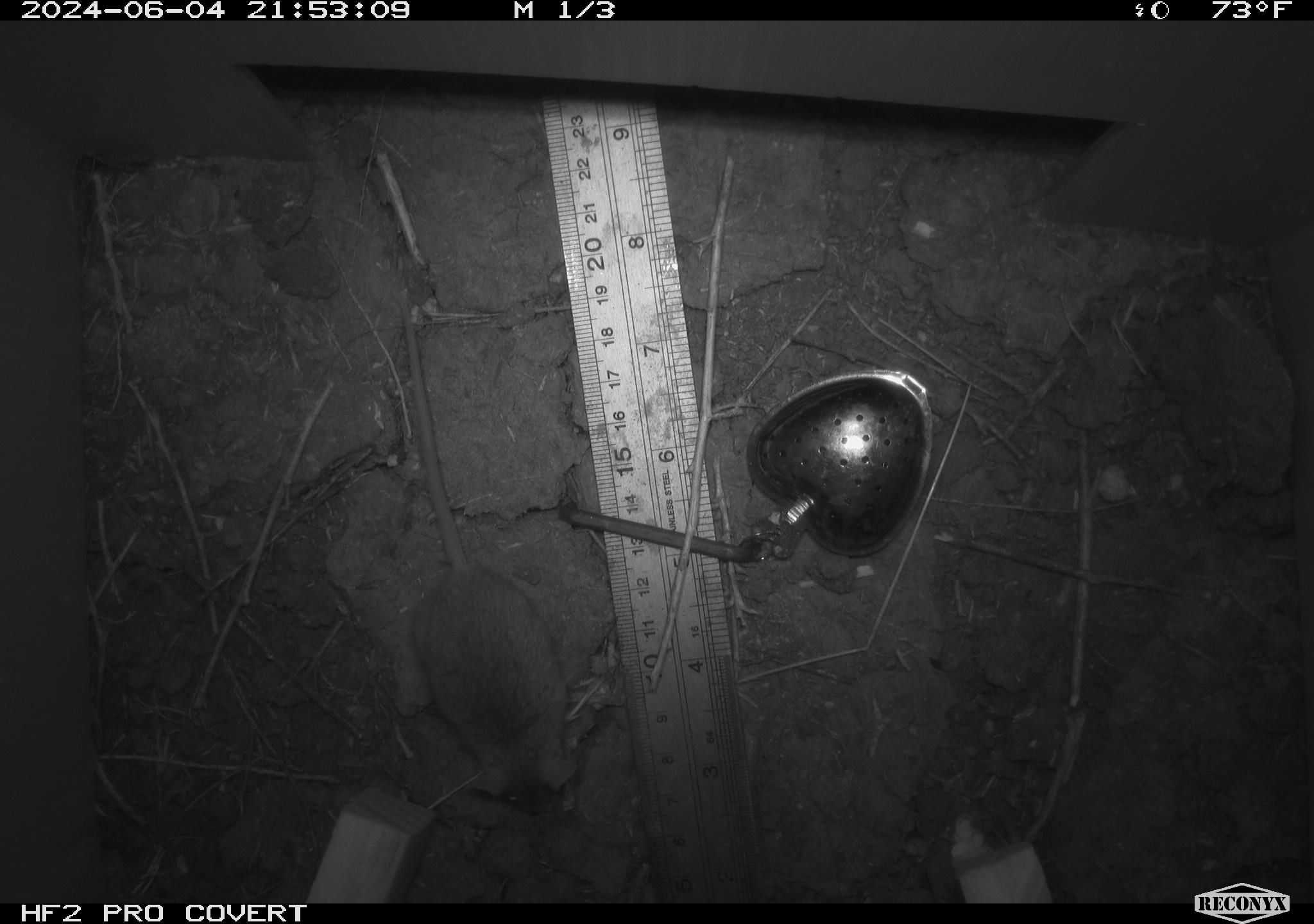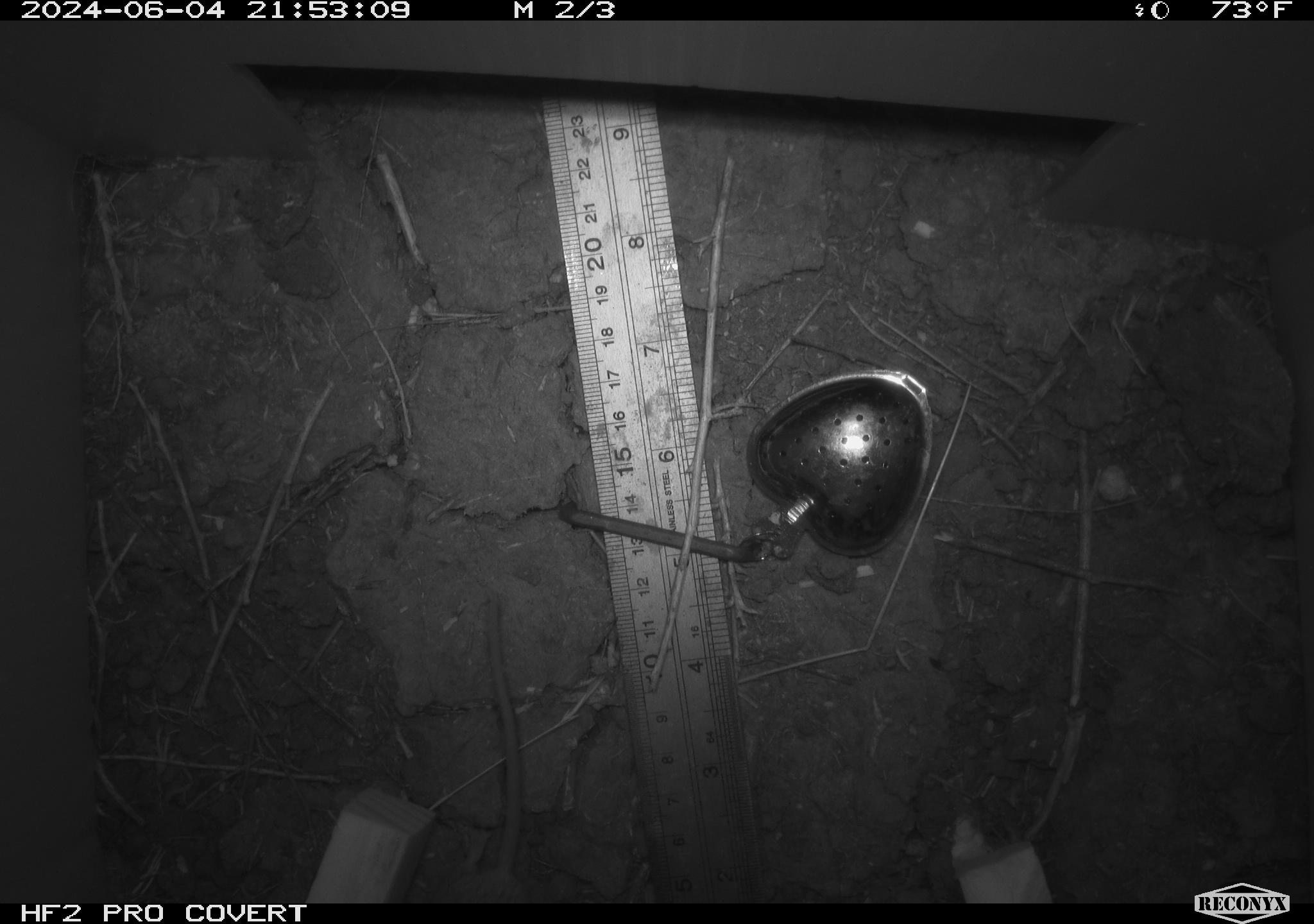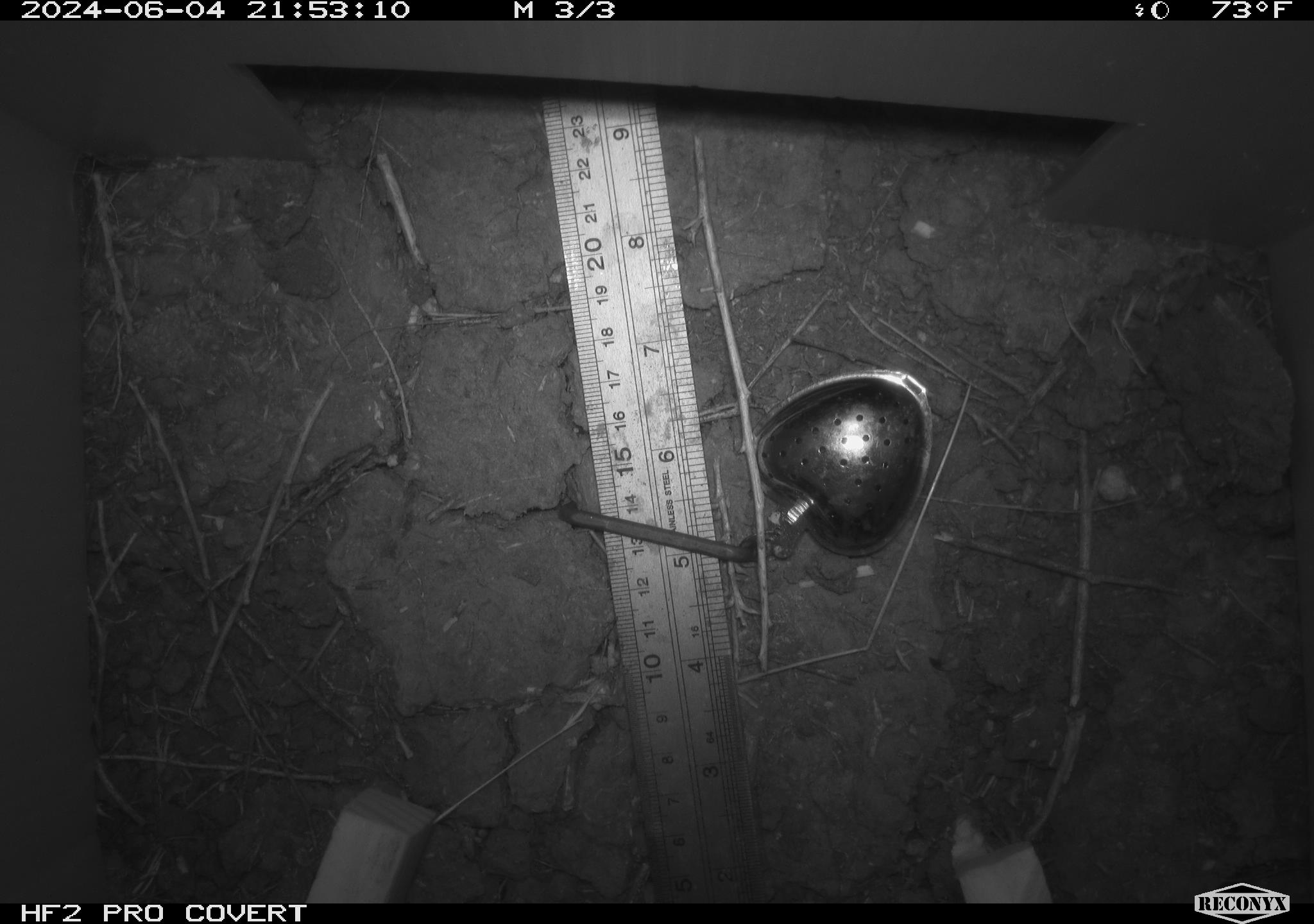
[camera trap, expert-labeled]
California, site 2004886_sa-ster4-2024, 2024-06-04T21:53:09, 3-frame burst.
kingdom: Animalia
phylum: Chordata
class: Mammalia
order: Rodentia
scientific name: Rodentia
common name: mouse species